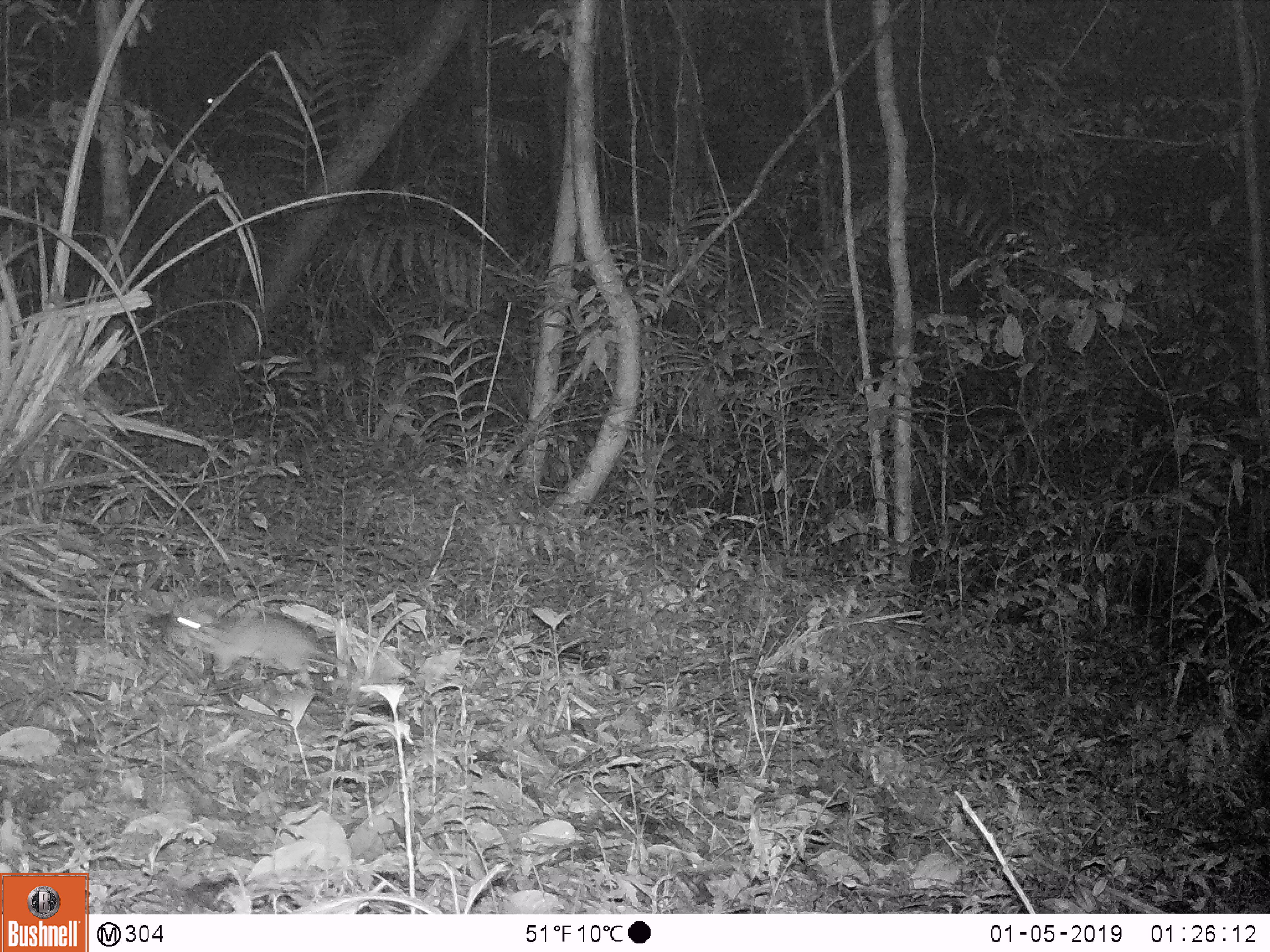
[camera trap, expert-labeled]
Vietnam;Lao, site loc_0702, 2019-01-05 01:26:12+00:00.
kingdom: Animalia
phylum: Chordata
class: Mammalia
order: Rodentia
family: Muridae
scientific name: Muridae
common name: old-world mice and rats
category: unidentified murid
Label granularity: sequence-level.